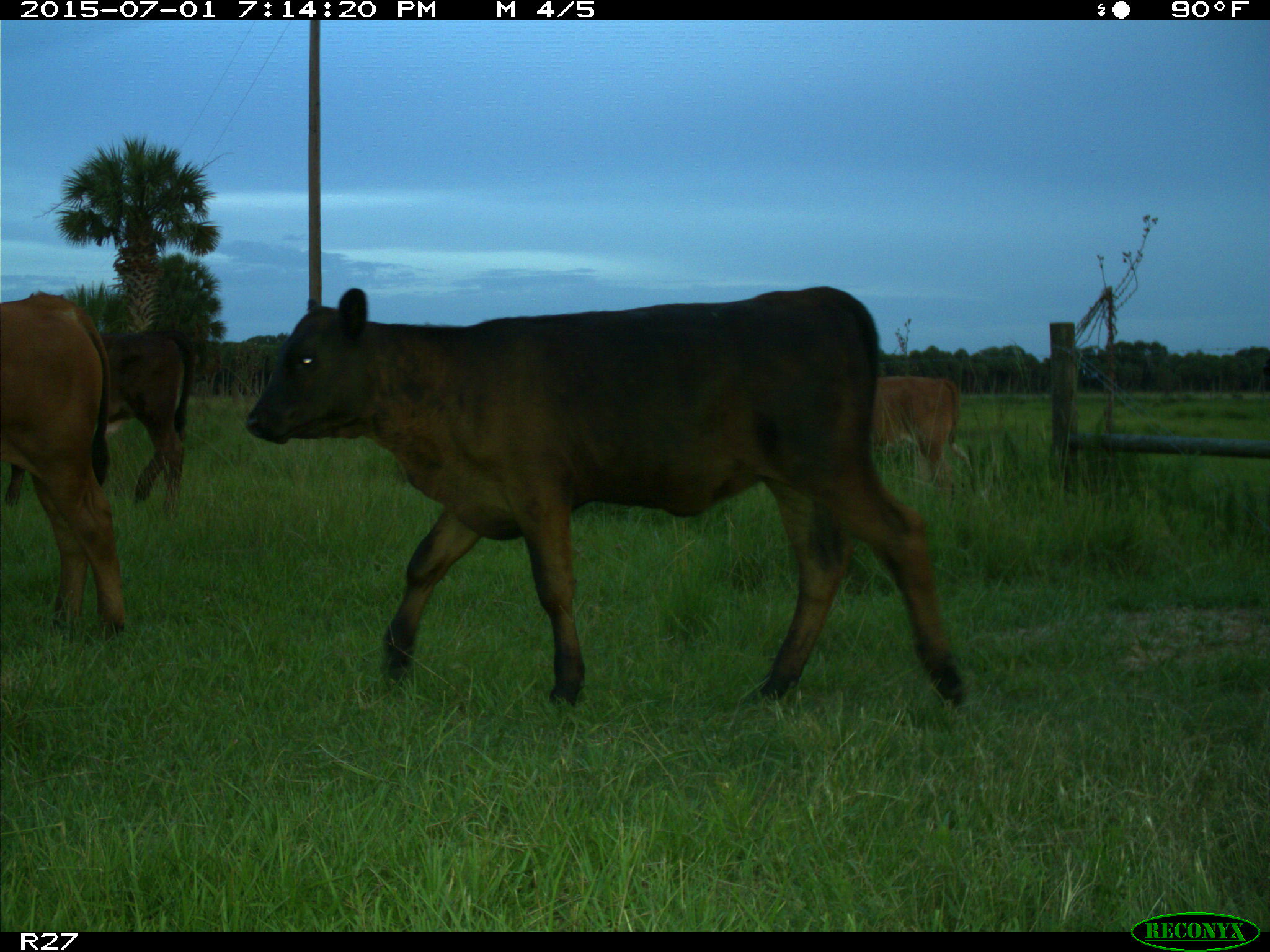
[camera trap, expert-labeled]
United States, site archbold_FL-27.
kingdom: Animalia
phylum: Chordata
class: Mammalia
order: Artiodactyla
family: Bovidae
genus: Bos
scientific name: Bos taurus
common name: domestic cow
Bos taurus (domestic cow).